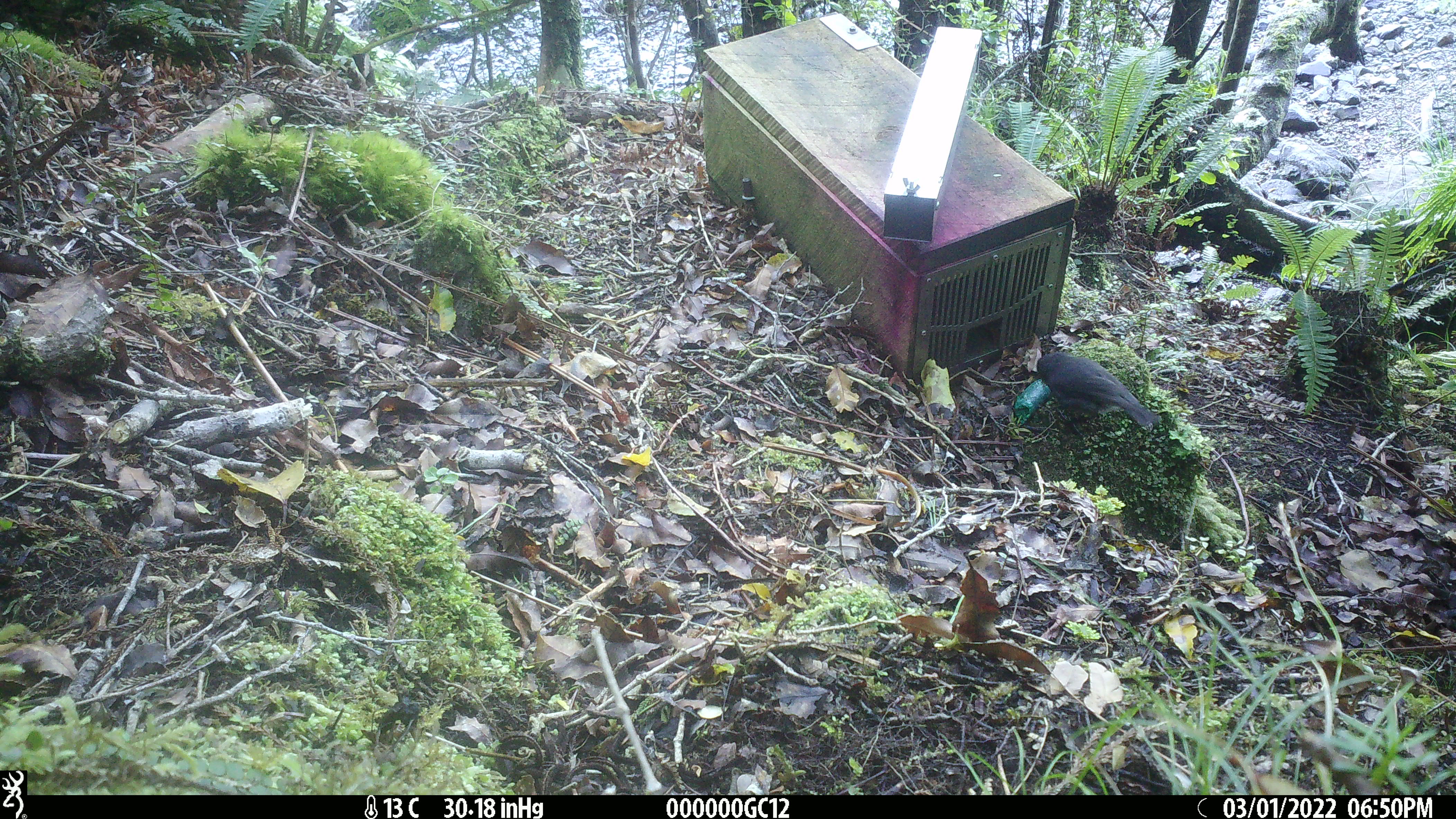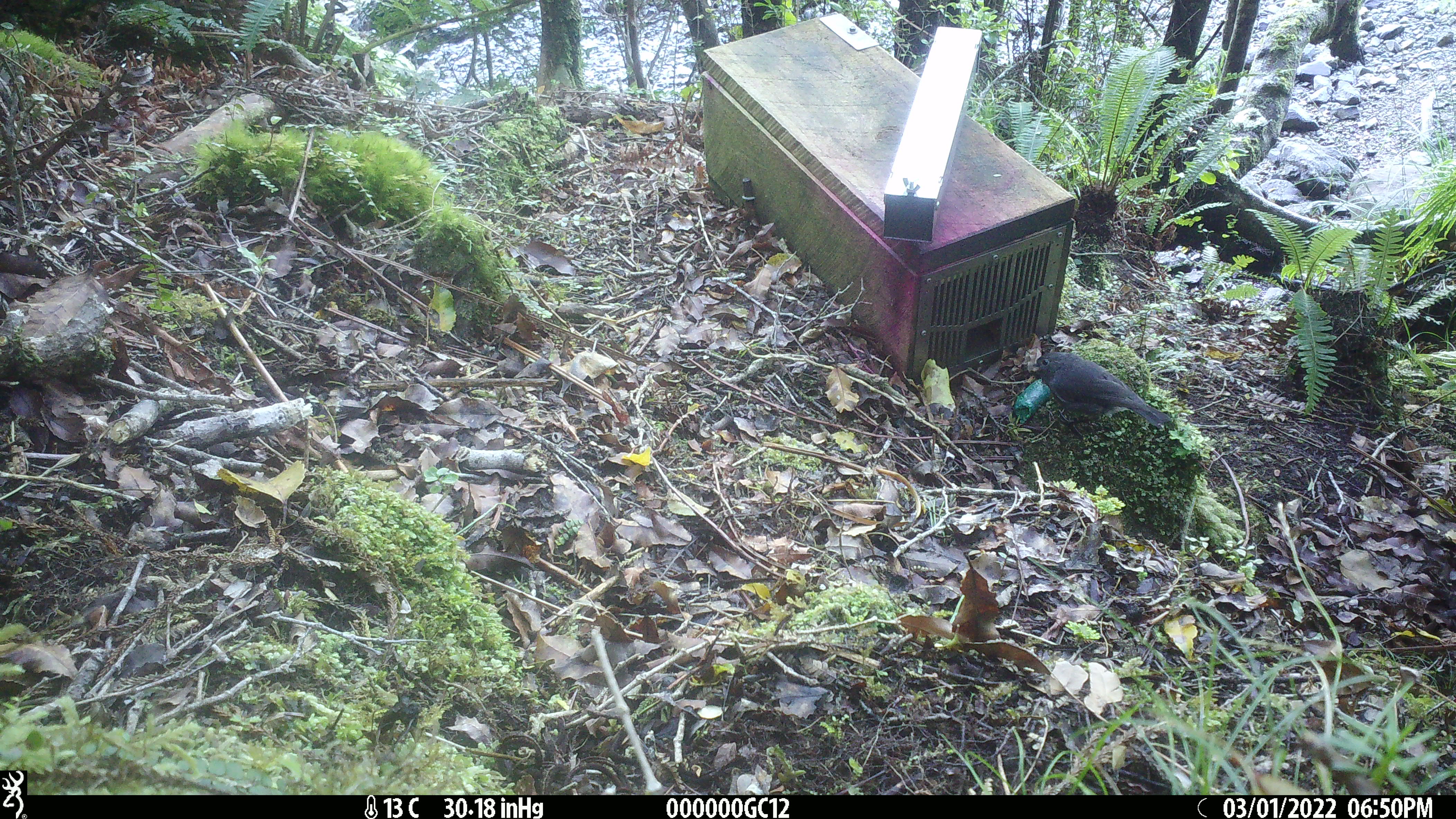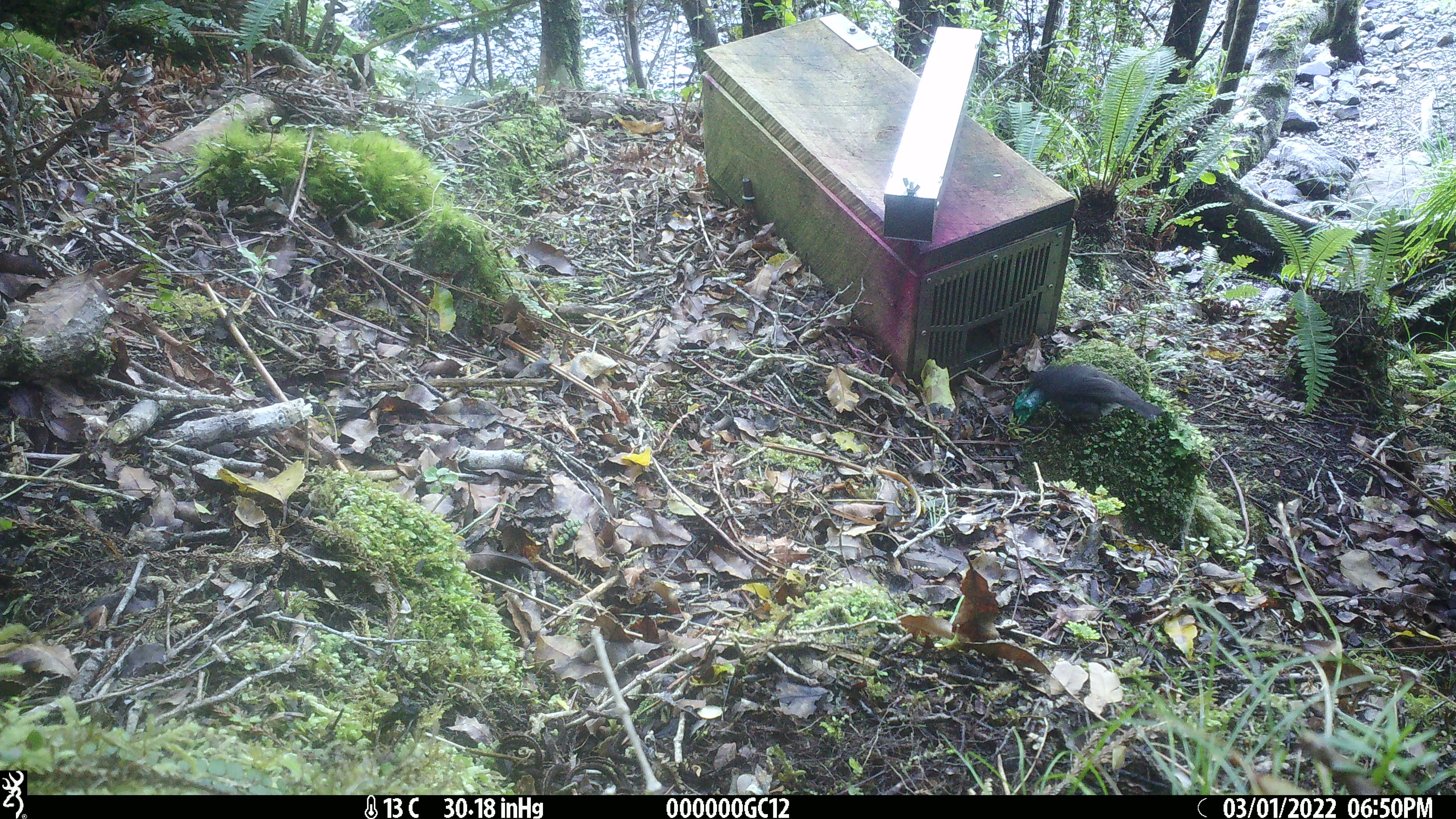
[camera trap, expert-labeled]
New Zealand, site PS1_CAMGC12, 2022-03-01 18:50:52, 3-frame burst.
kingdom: Animalia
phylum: Chordata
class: Aves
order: Passeriformes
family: Petroicidae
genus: Petroica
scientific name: Petroica australis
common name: new zealand robin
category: robin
Robin (new zealand robin) (Petroica australis).